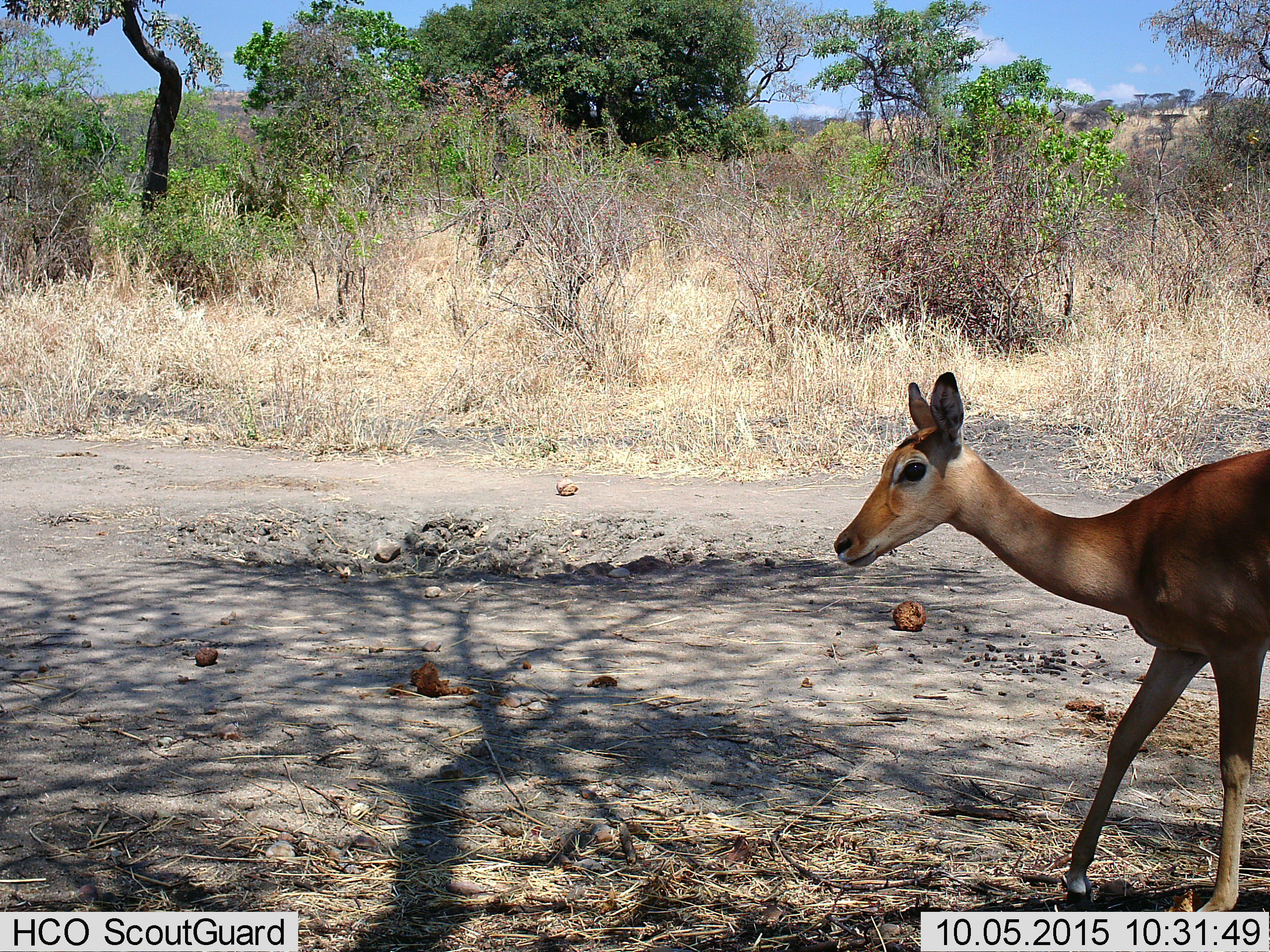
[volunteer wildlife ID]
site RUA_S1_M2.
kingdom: Animalia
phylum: Chordata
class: Mammalia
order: Artiodactyla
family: Bovidae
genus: Aepyceros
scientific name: Aepyceros melampus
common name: impala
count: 1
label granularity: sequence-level